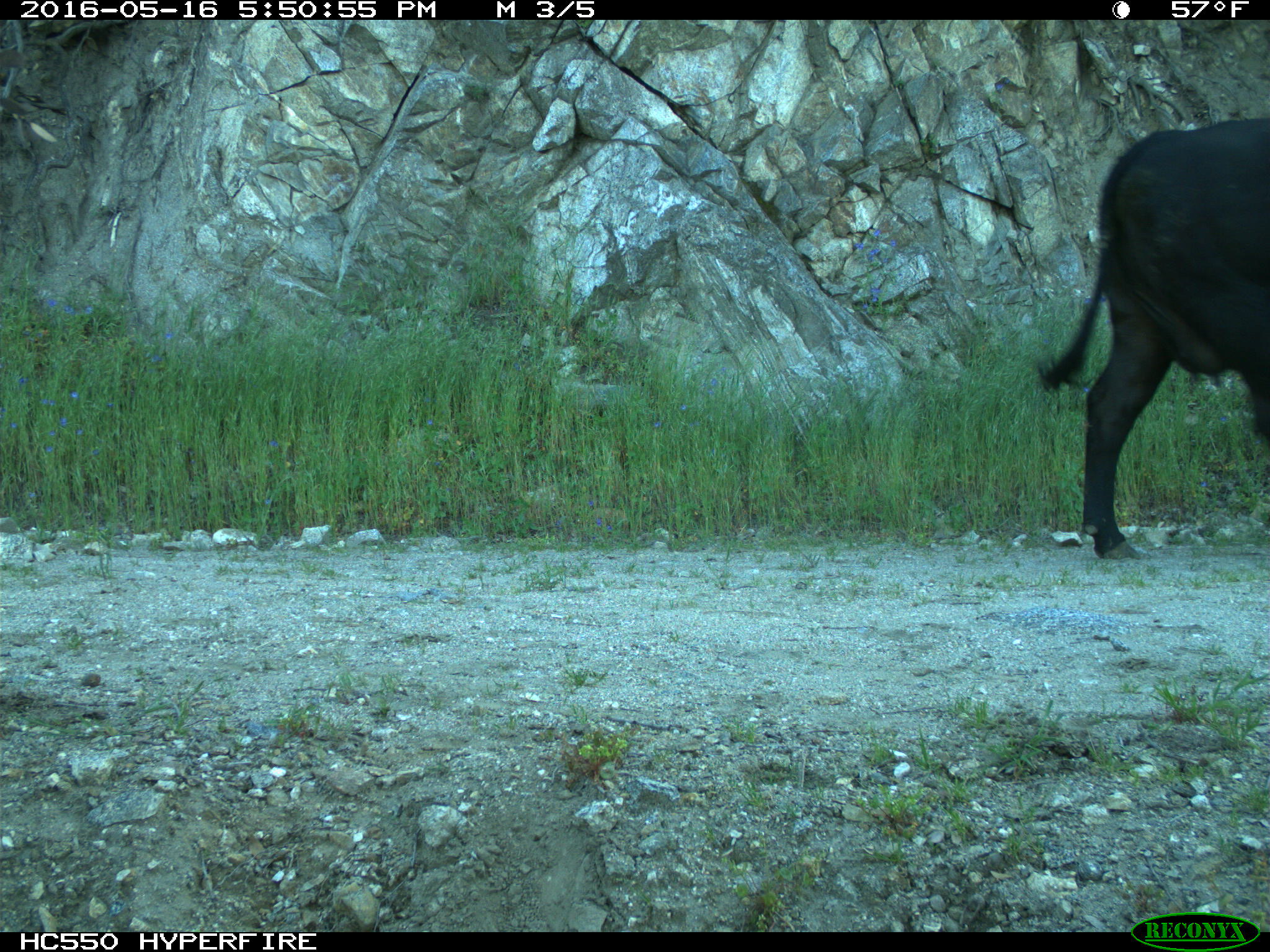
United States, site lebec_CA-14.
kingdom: Animalia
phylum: Chordata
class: Mammalia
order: Artiodactyla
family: Bovidae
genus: Bos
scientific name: Bos taurus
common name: domestic cow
Bos taurus (domestic cow).